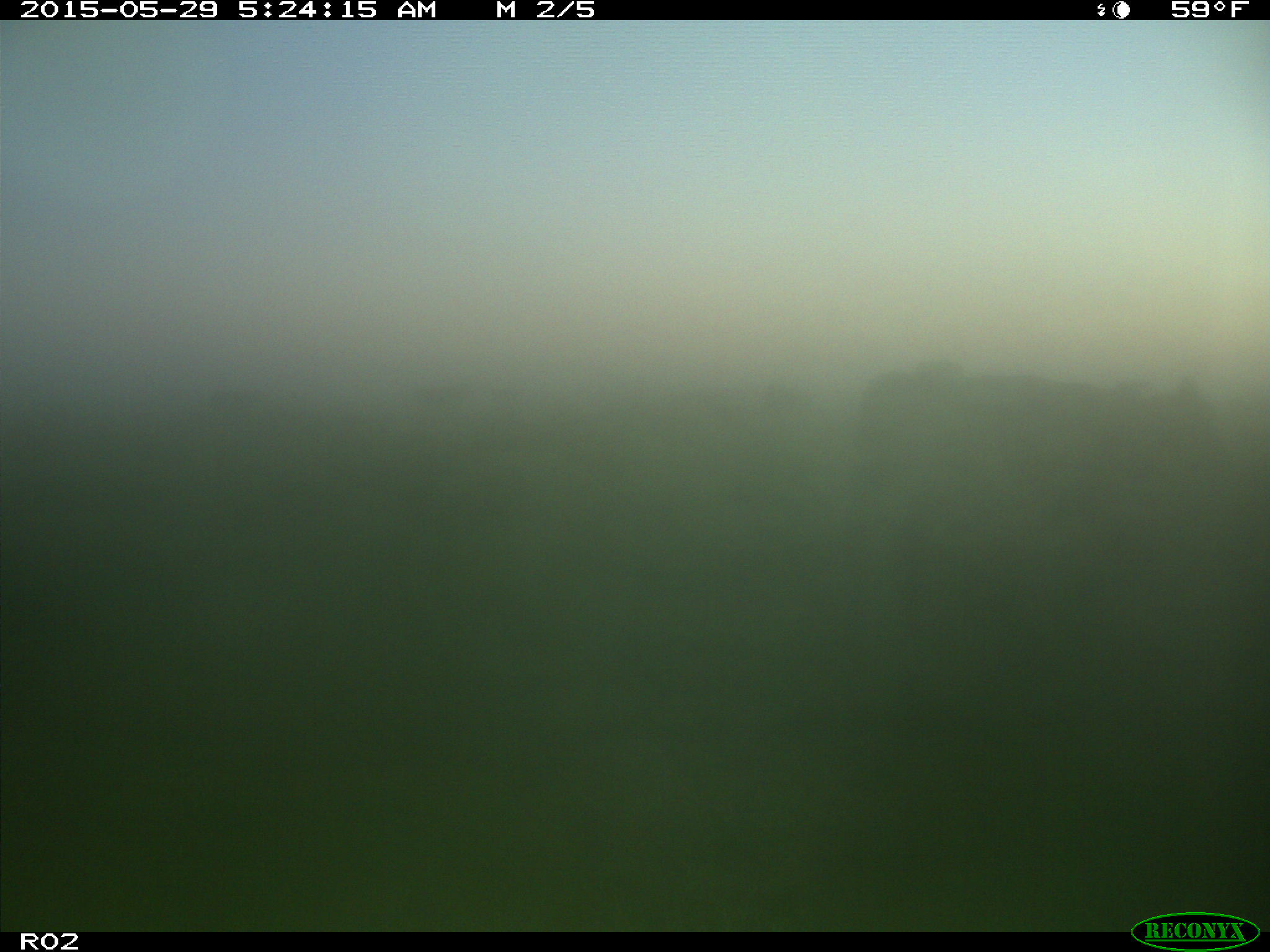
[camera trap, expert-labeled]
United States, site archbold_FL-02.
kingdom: Animalia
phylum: Chordata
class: Mammalia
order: Artiodactyla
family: Bovidae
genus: Bos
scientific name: Bos taurus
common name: domestic cow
Bos taurus (domestic cow).